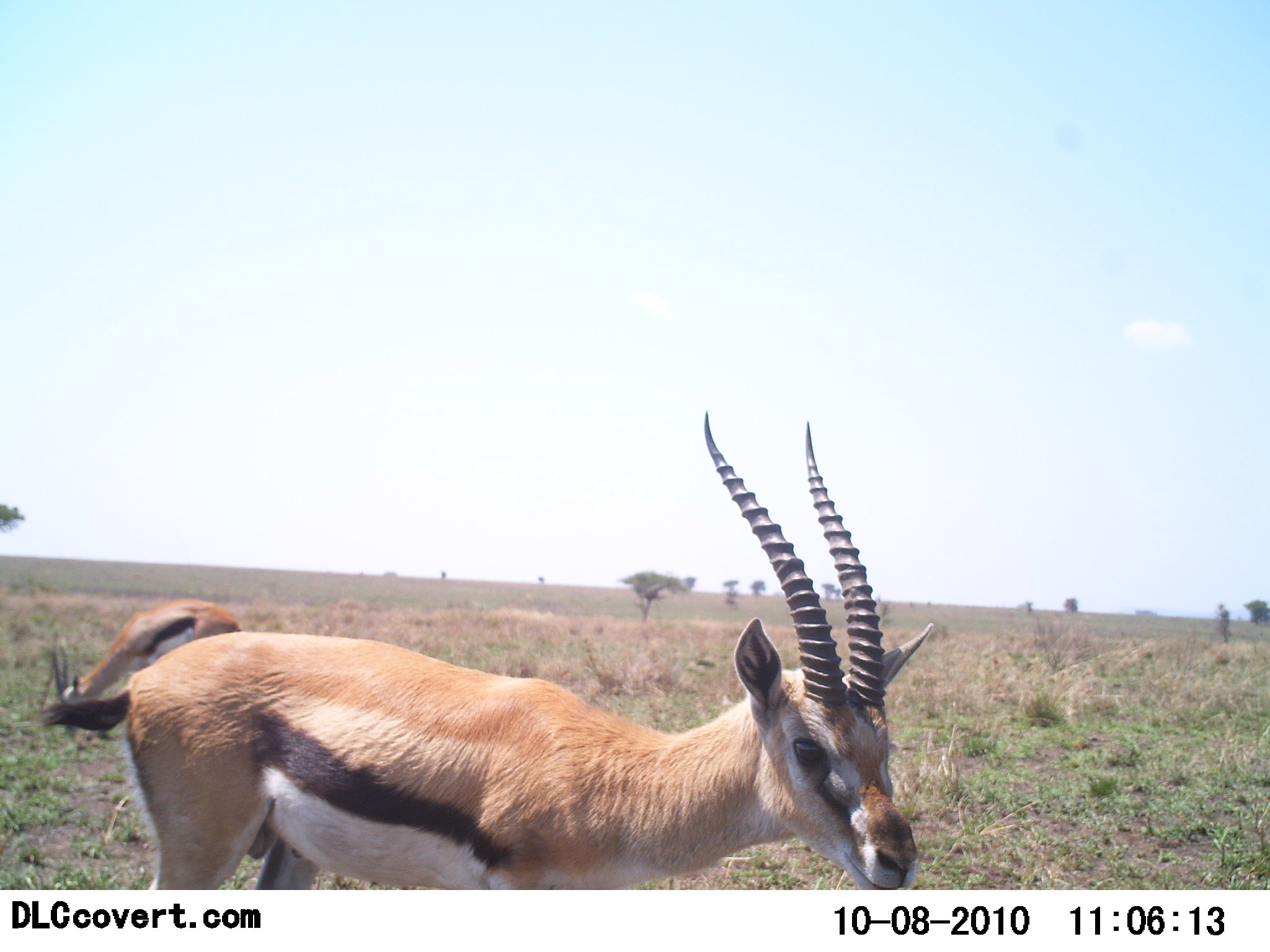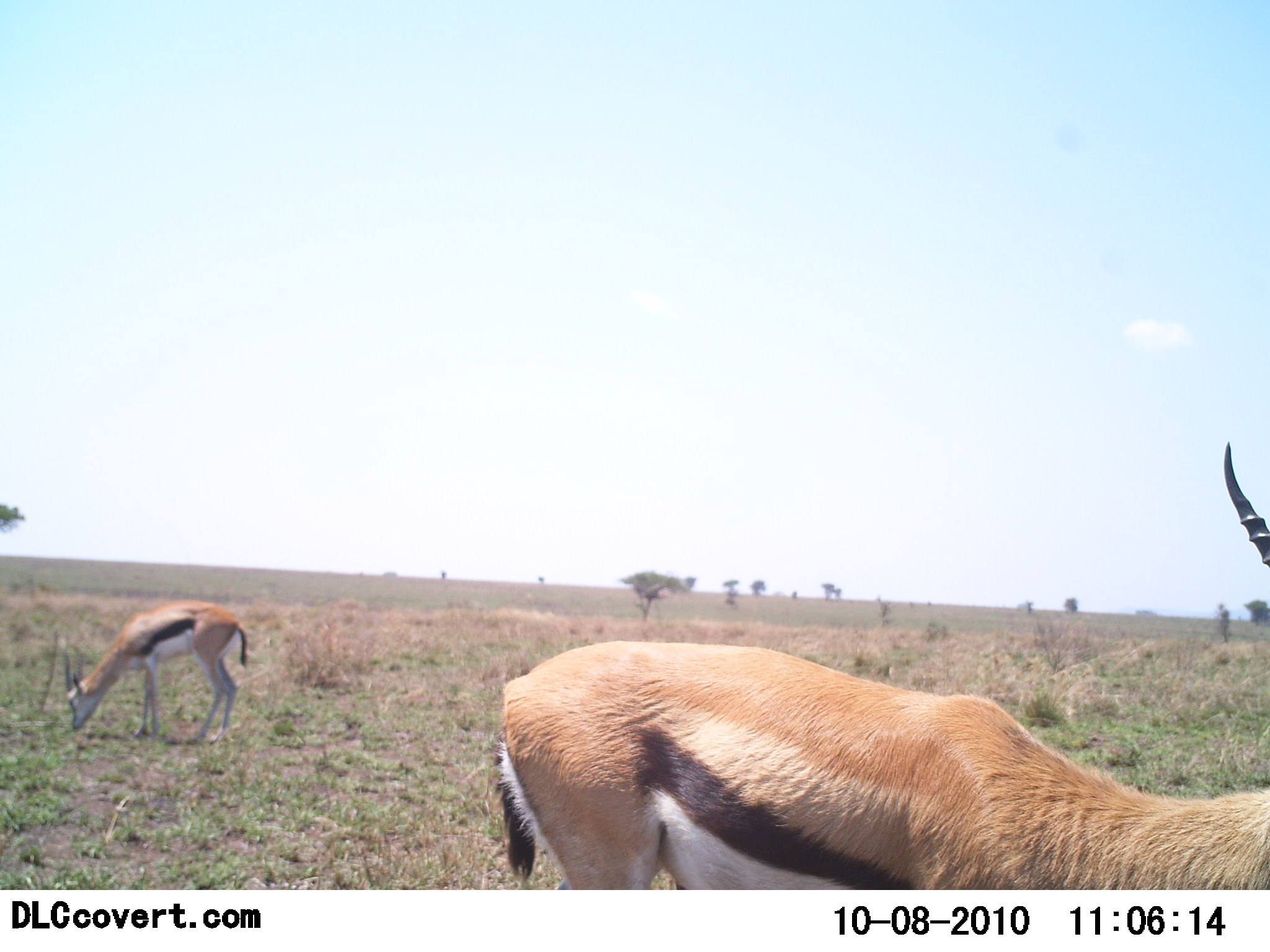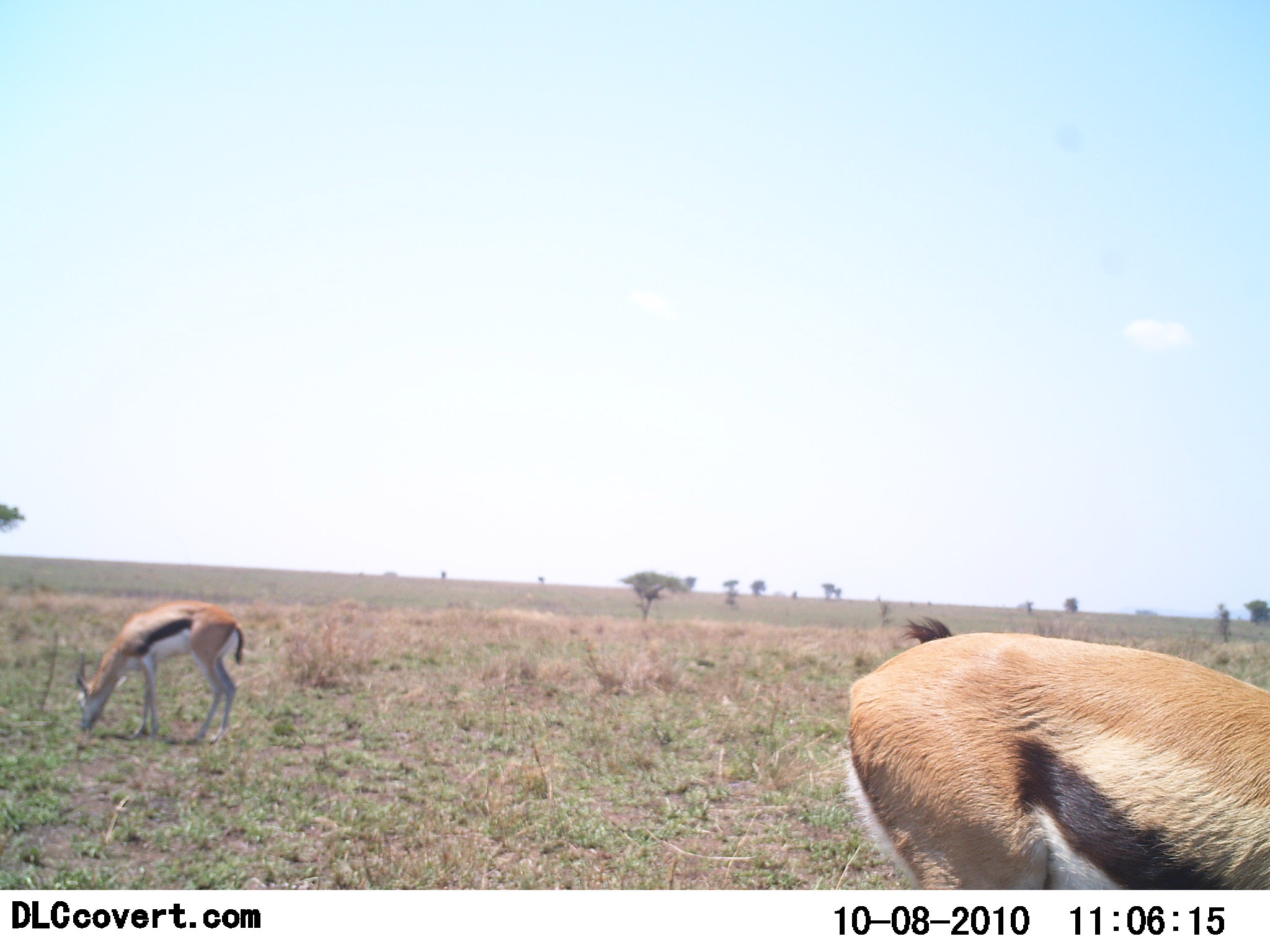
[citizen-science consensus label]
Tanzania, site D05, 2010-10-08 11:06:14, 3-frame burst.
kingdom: Animalia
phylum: Chordata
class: Mammalia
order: Artiodactyla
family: Bovidae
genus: Eudorcas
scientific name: Eudorcas thomsonii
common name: thomson's gazelle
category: gazellethomsons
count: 2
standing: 17%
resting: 0%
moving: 67%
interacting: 0%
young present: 0%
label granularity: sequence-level